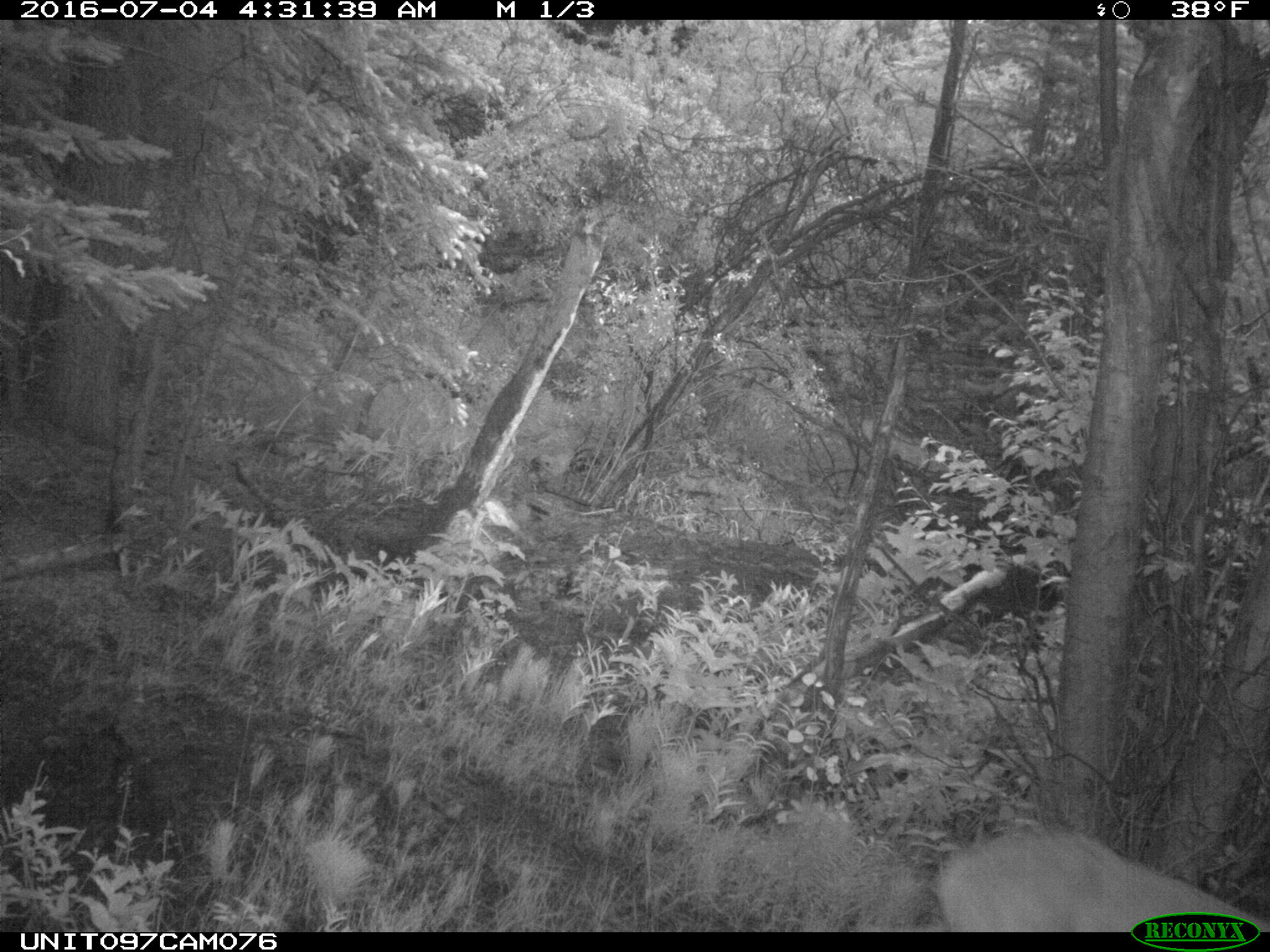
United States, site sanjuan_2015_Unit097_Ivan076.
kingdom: Animalia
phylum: Chordata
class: Mammalia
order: Artiodactyla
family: Cervidae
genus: Odocoileus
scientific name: Odocoileus hemionus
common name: mule deer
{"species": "Odocoileus hemionus (mule deer)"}